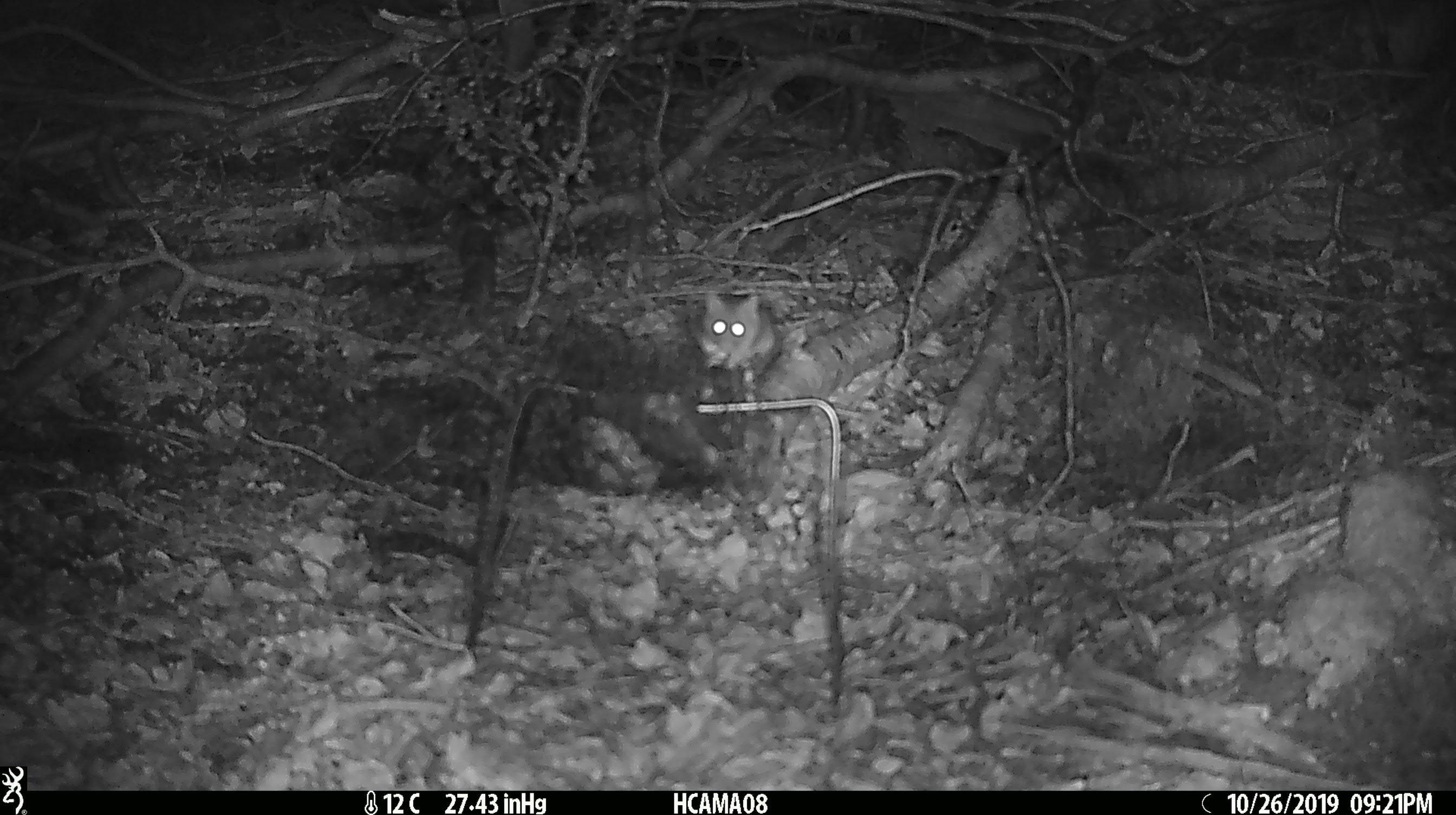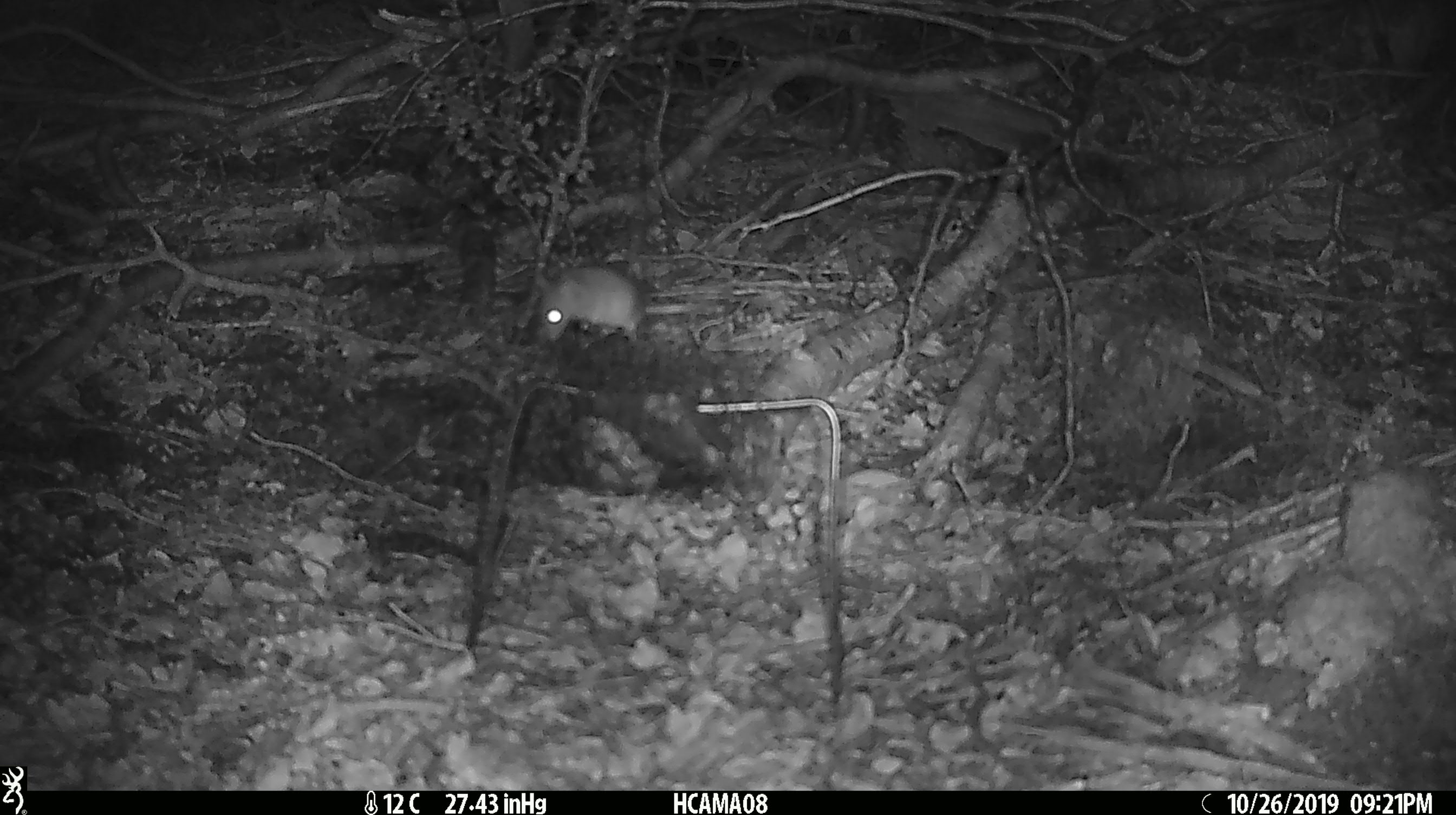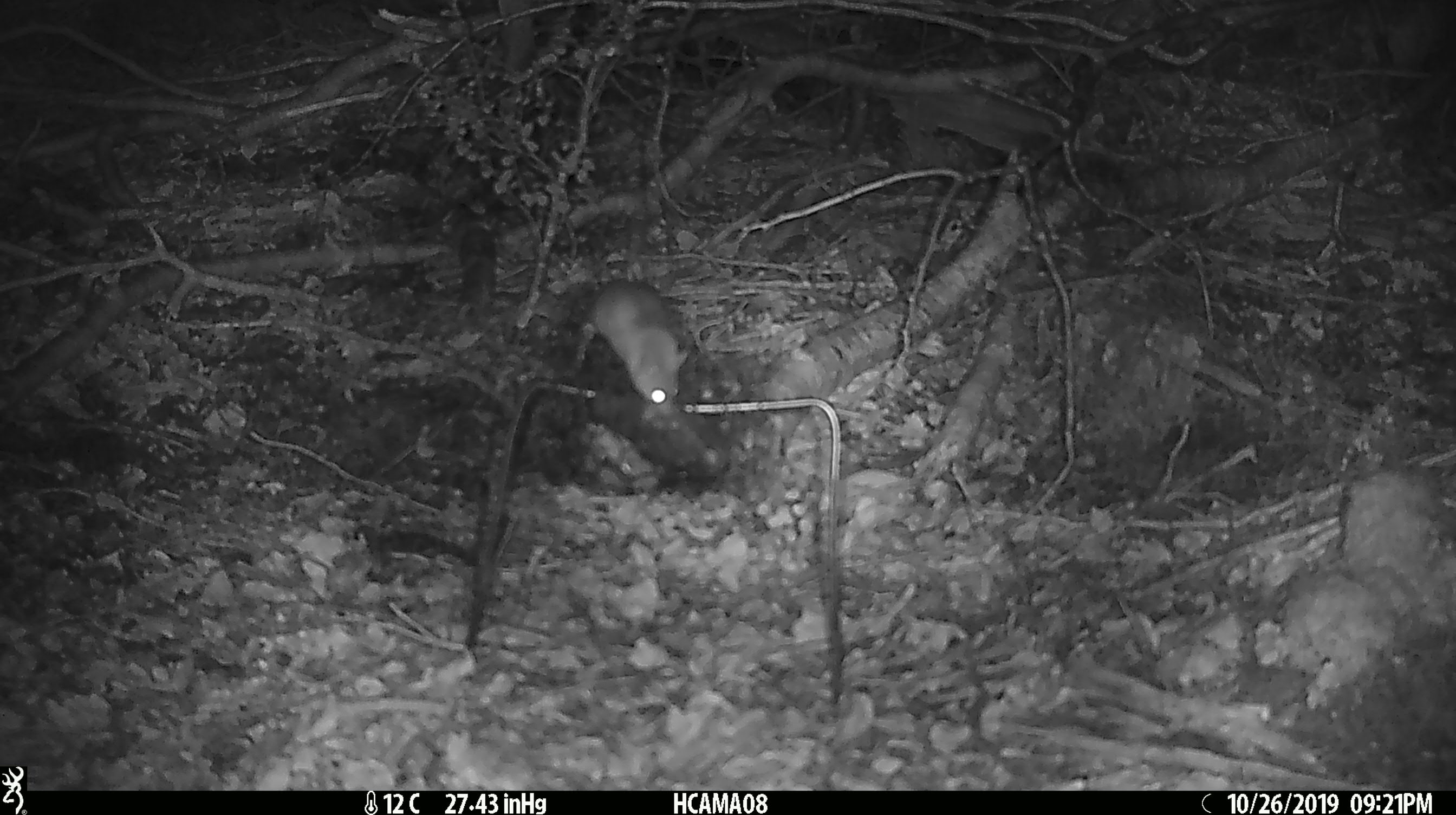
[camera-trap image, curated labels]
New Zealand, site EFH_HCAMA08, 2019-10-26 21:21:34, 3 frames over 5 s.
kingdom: Animalia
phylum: Chordata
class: Mammalia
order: Rodentia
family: Muridae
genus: Mus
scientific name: Mus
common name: mouse